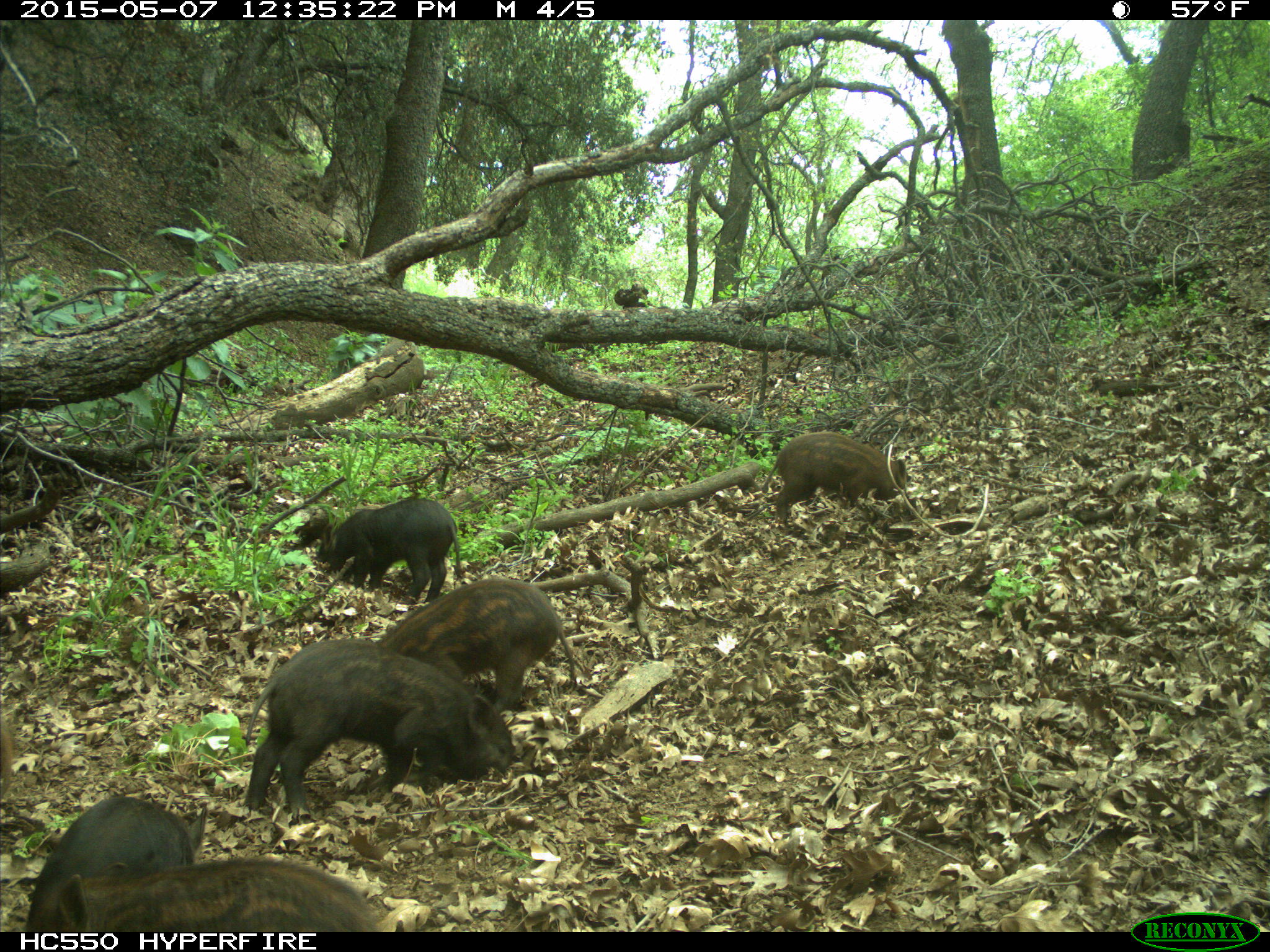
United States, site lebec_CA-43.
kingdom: Animalia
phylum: Chordata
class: Mammalia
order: Artiodactyla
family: Suidae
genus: Sus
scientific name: Sus scrofa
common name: wild boar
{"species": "Sus scrofa (wild boar)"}